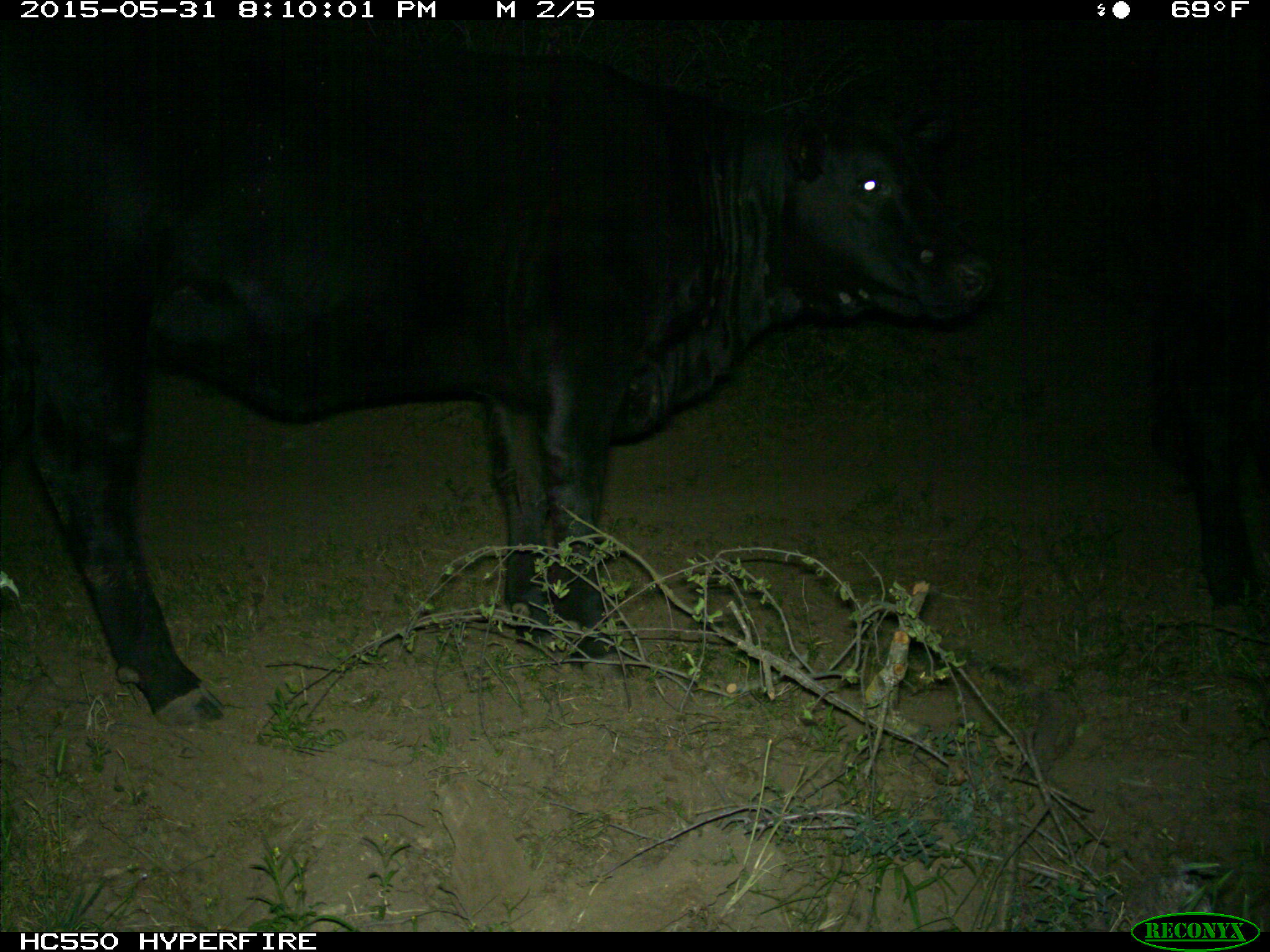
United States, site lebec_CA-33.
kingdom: Animalia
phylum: Chordata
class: Mammalia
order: Artiodactyla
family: Bovidae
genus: Bos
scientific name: Bos taurus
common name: domestic cow